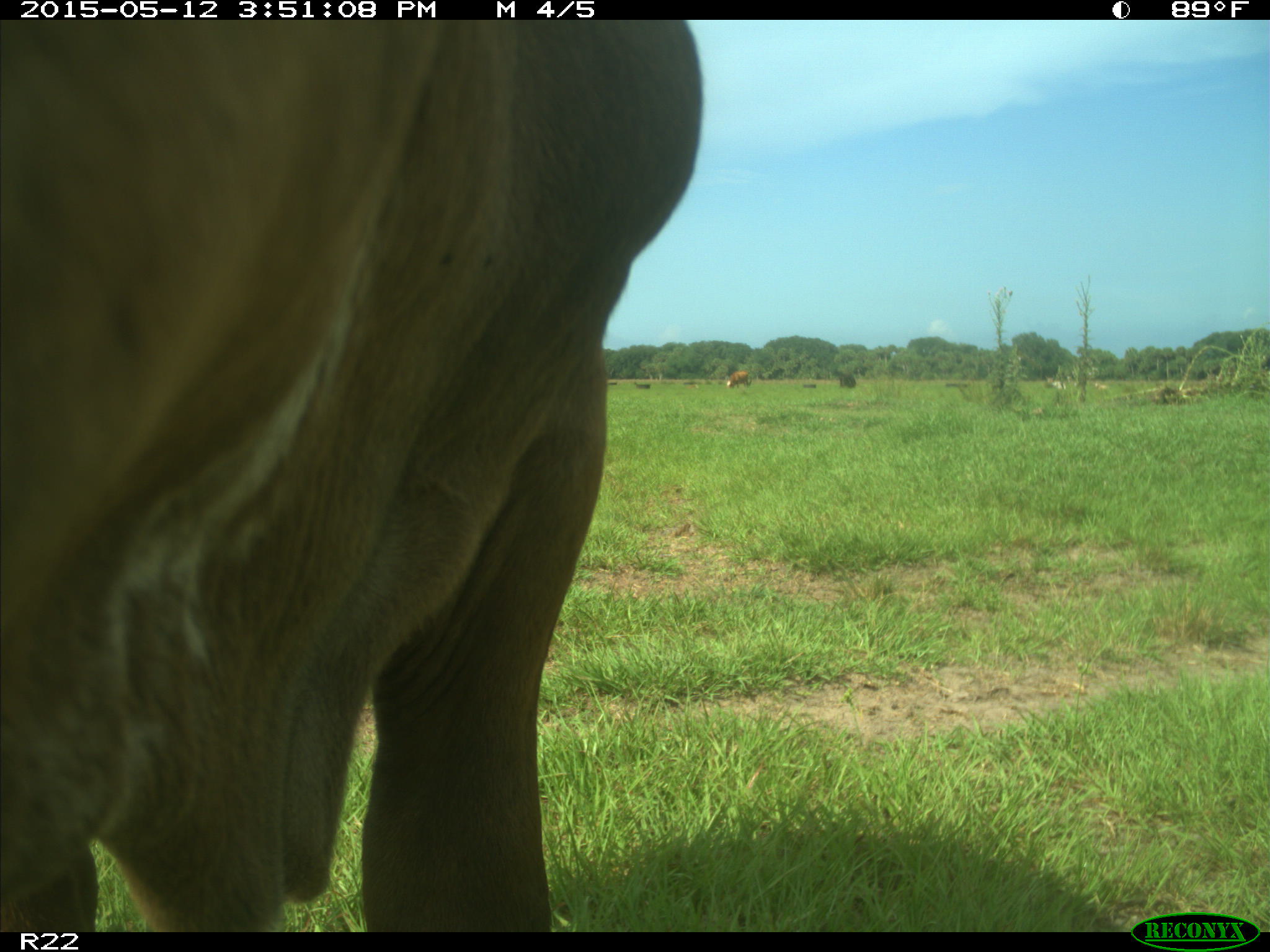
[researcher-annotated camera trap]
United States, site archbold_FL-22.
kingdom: Animalia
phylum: Chordata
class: Mammalia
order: Artiodactyla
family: Bovidae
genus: Bos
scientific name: Bos taurus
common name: domestic cow